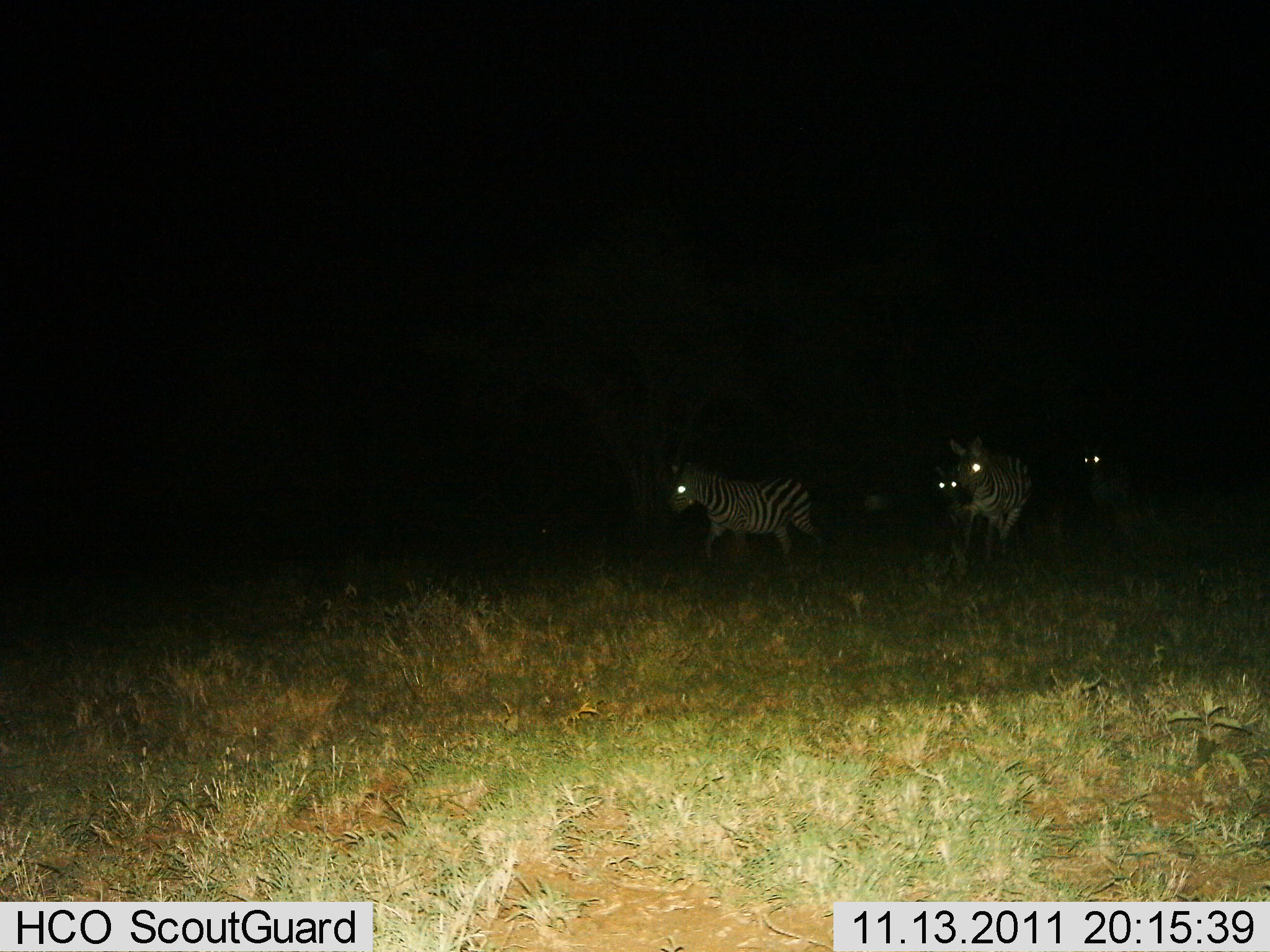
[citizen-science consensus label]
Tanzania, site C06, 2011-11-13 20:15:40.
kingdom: Animalia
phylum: Chordata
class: Mammalia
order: Perissodactyla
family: Equidae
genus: Equus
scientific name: Equus quagga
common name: plains zebra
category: zebra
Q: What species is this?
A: Zebra (plains zebra) (Equus quagga).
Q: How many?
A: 4.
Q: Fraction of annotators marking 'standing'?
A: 50%.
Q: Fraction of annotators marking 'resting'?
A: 0%.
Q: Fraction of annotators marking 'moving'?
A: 64%.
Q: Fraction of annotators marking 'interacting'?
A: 0%.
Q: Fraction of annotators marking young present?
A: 0%.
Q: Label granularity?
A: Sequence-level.